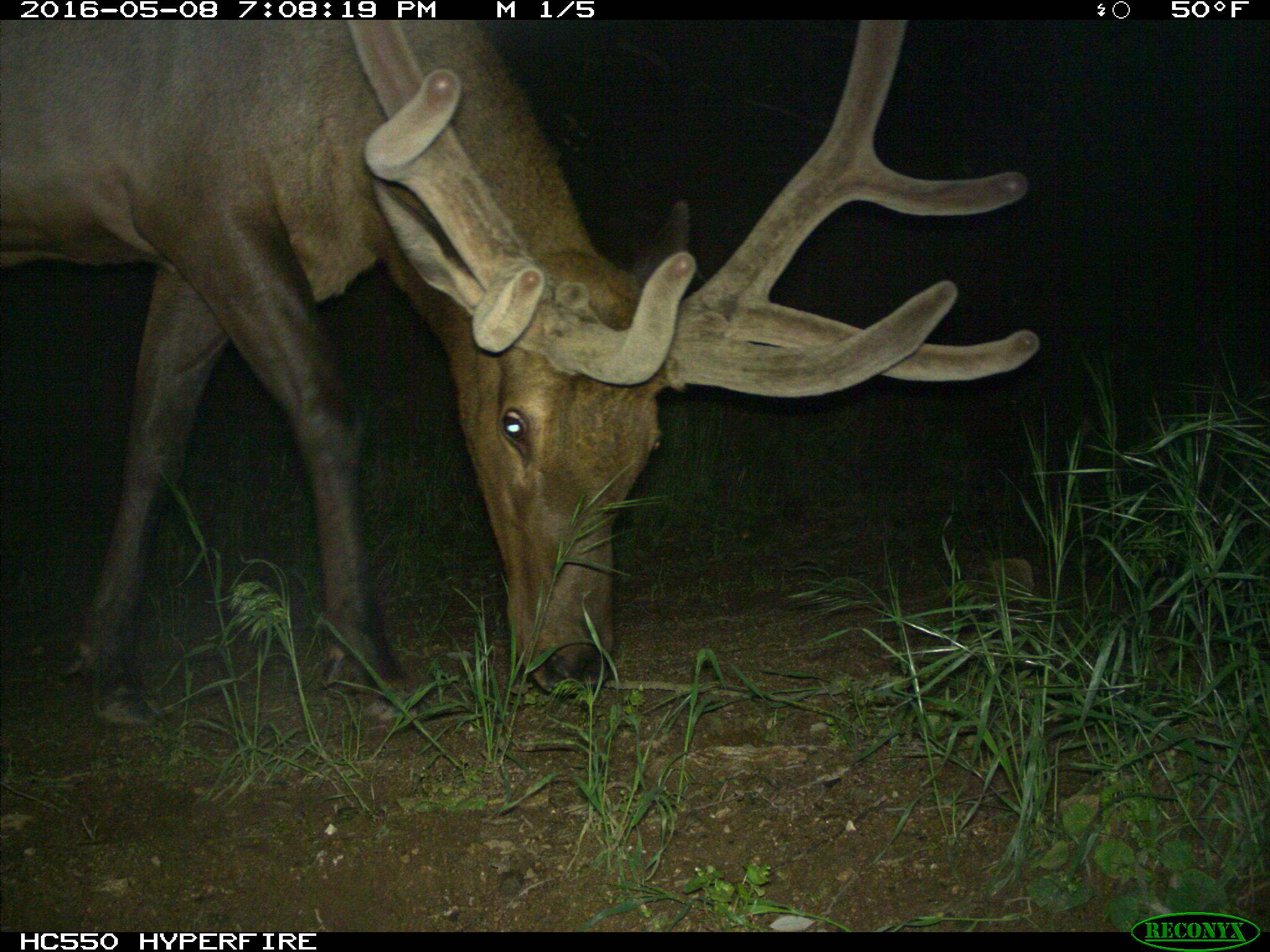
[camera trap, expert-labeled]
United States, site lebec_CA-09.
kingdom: Animalia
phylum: Chordata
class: Mammalia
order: Artiodactyla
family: Cervidae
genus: Cervus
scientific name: Cervus canadensis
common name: elk